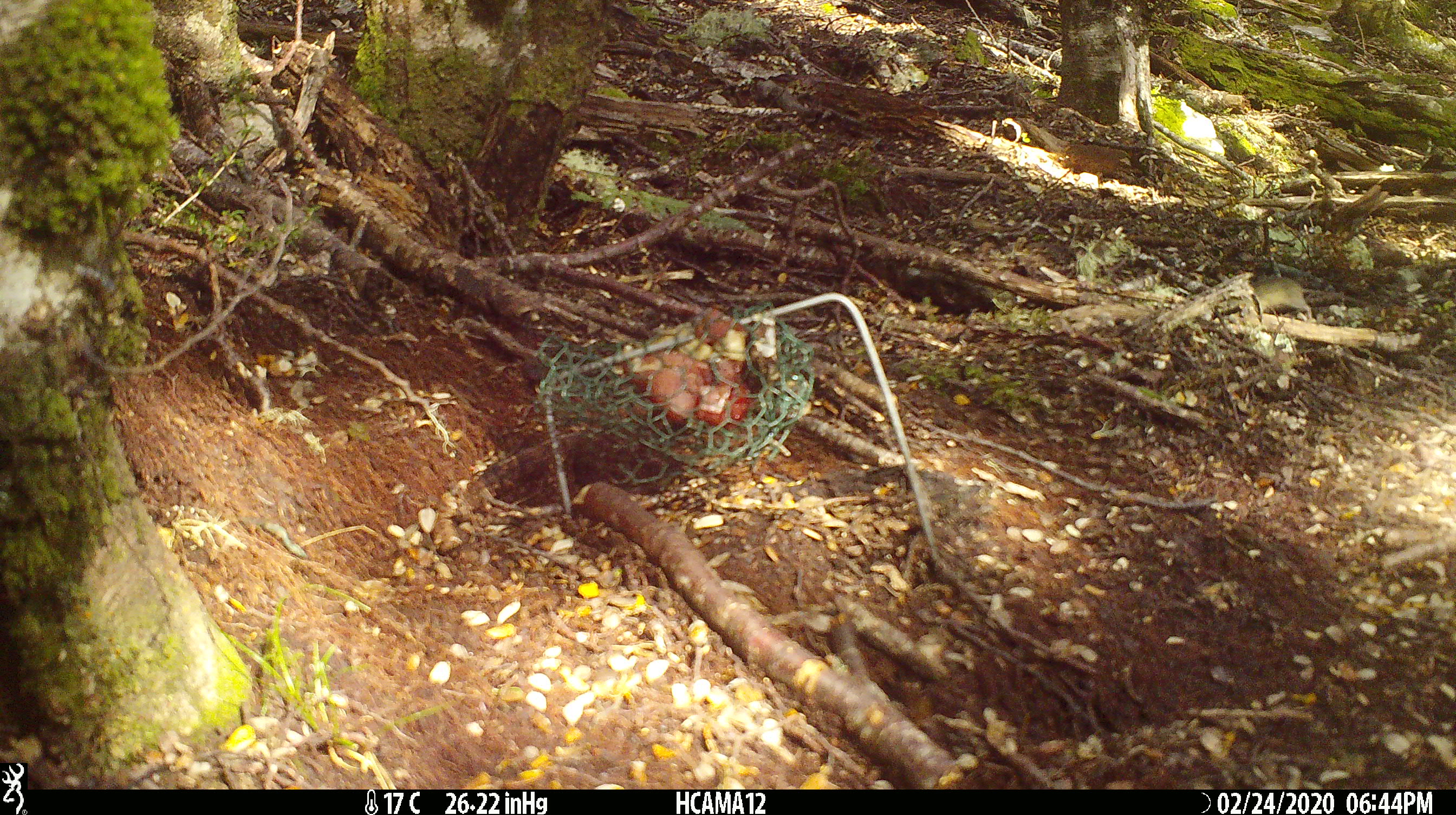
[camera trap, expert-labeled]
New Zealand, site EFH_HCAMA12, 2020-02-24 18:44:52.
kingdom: Animalia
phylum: Chordata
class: Mammalia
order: Rodentia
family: Muridae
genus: Mus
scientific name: Mus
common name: mouse